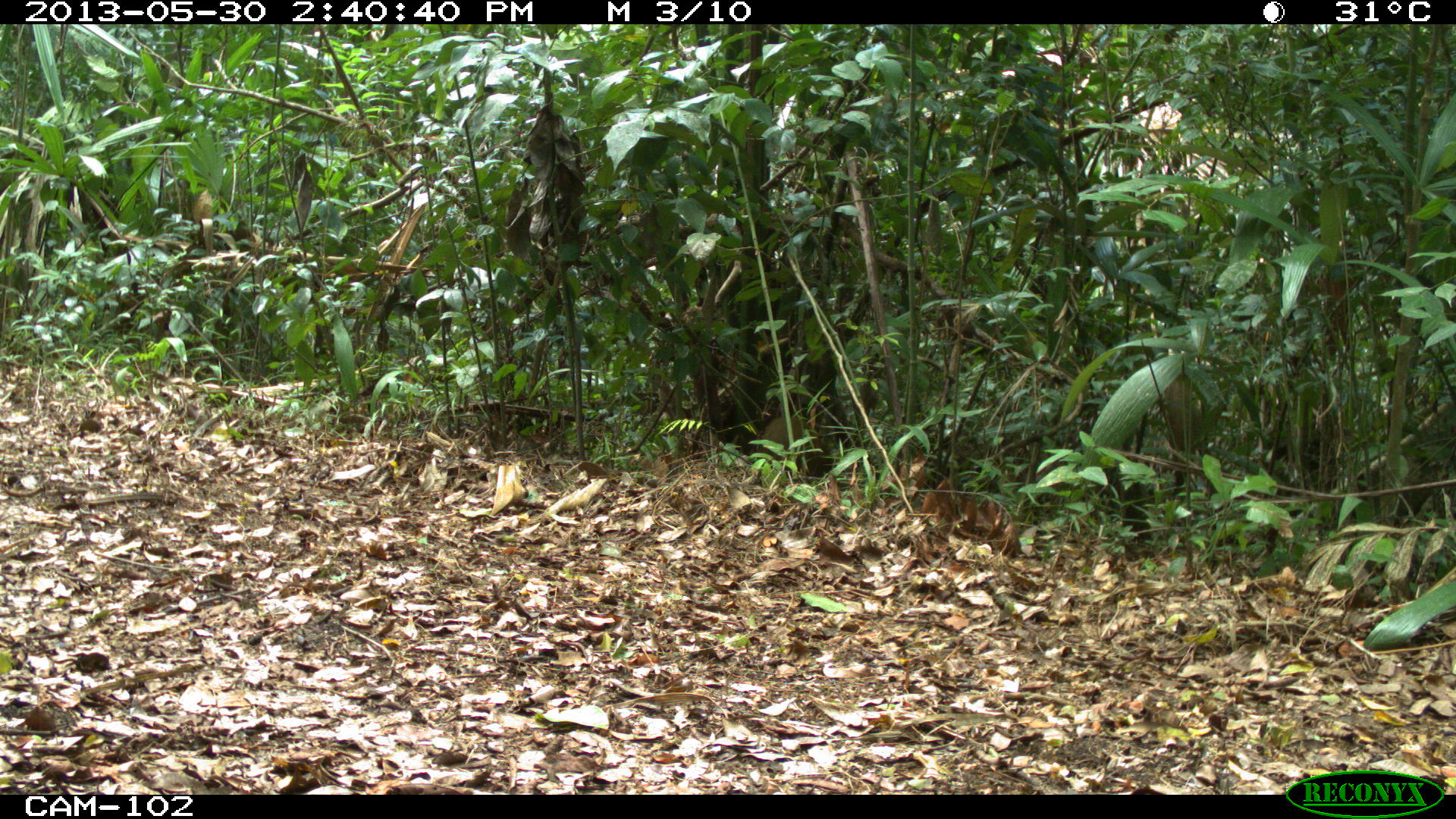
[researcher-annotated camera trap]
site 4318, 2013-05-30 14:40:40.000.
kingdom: Animalia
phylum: Chordata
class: Mammalia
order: Rodentia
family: Dasyproctidae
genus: Dasyprocta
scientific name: Dasyprocta punctata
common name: central american agouti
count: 1